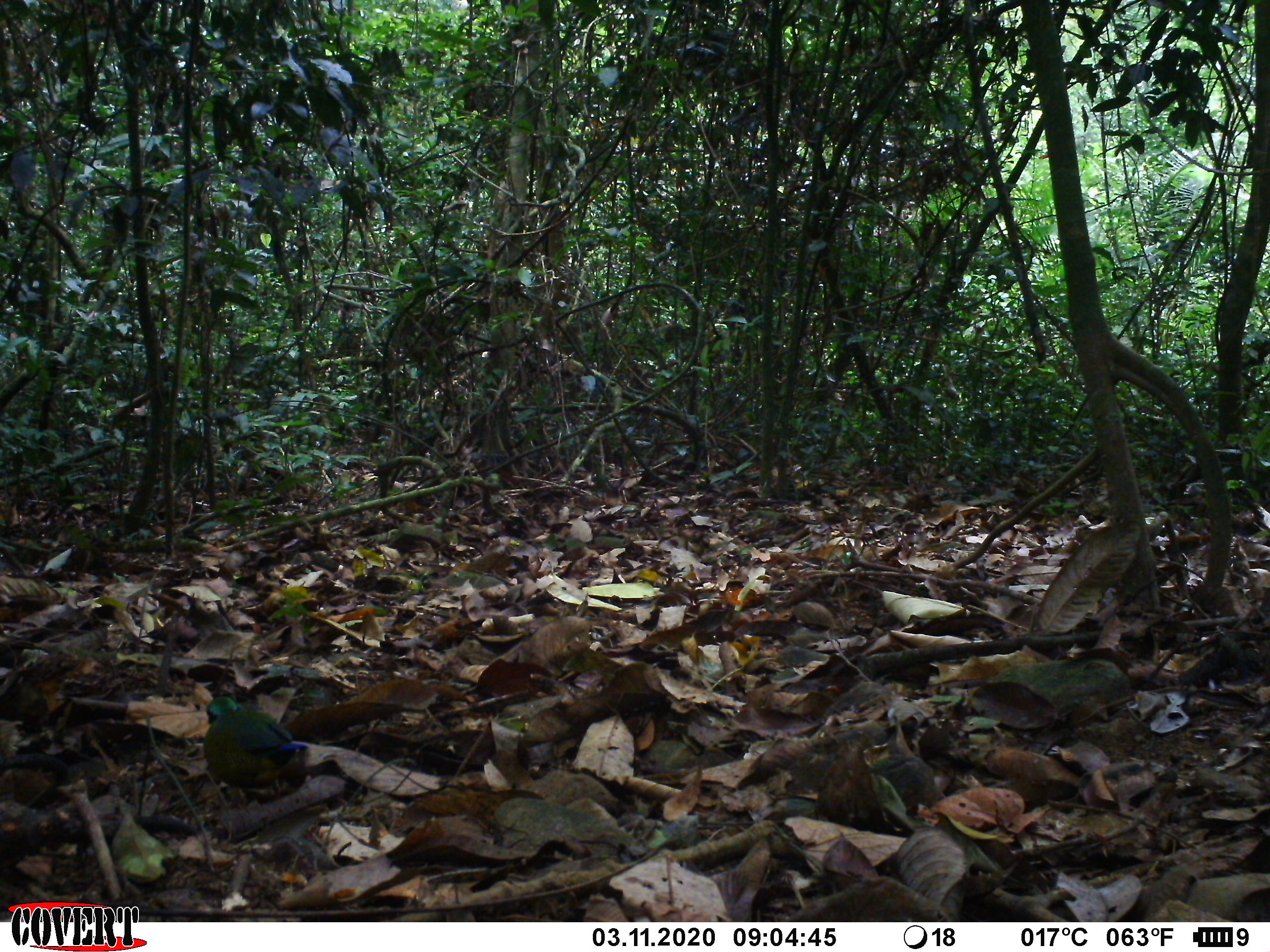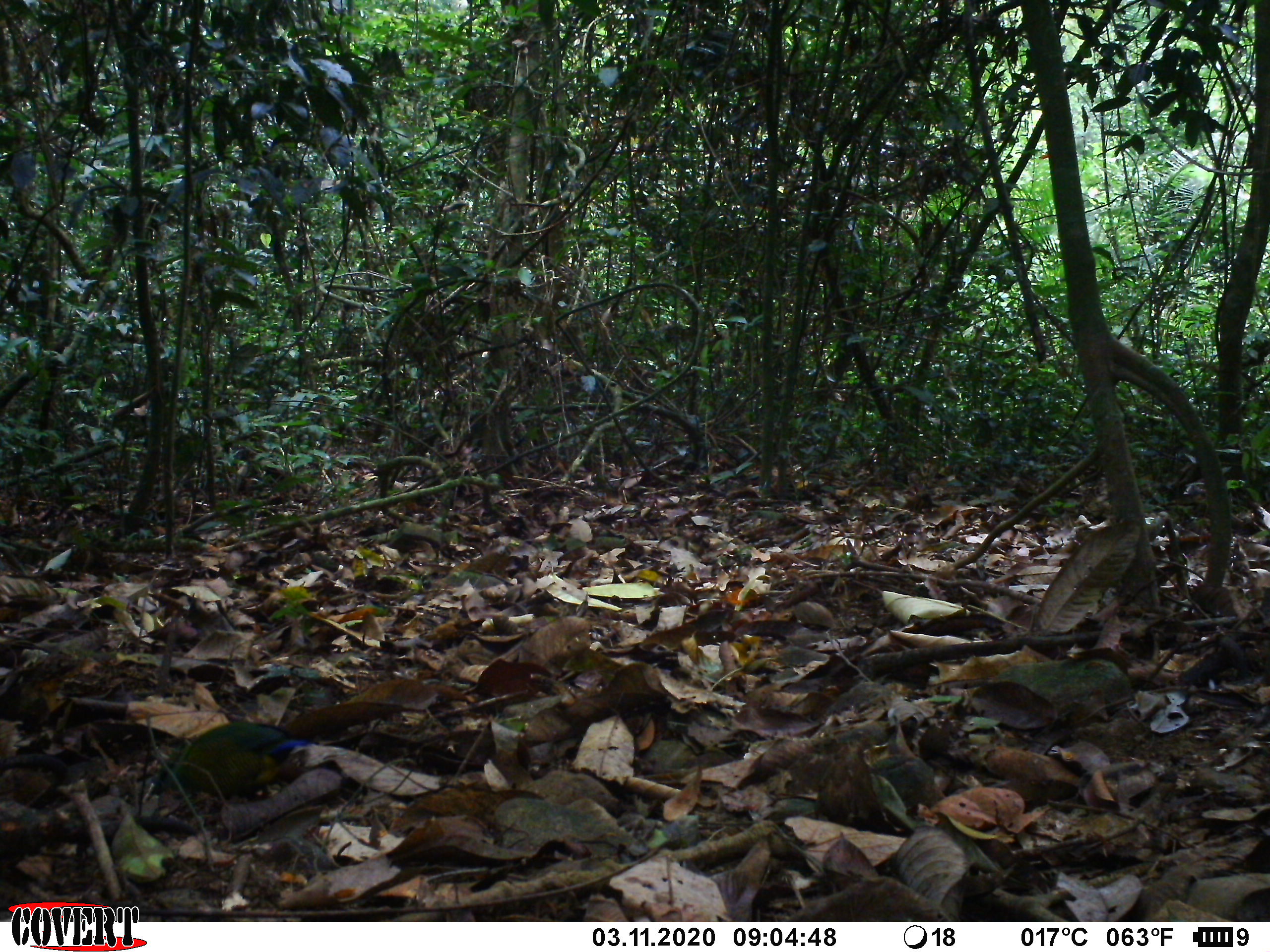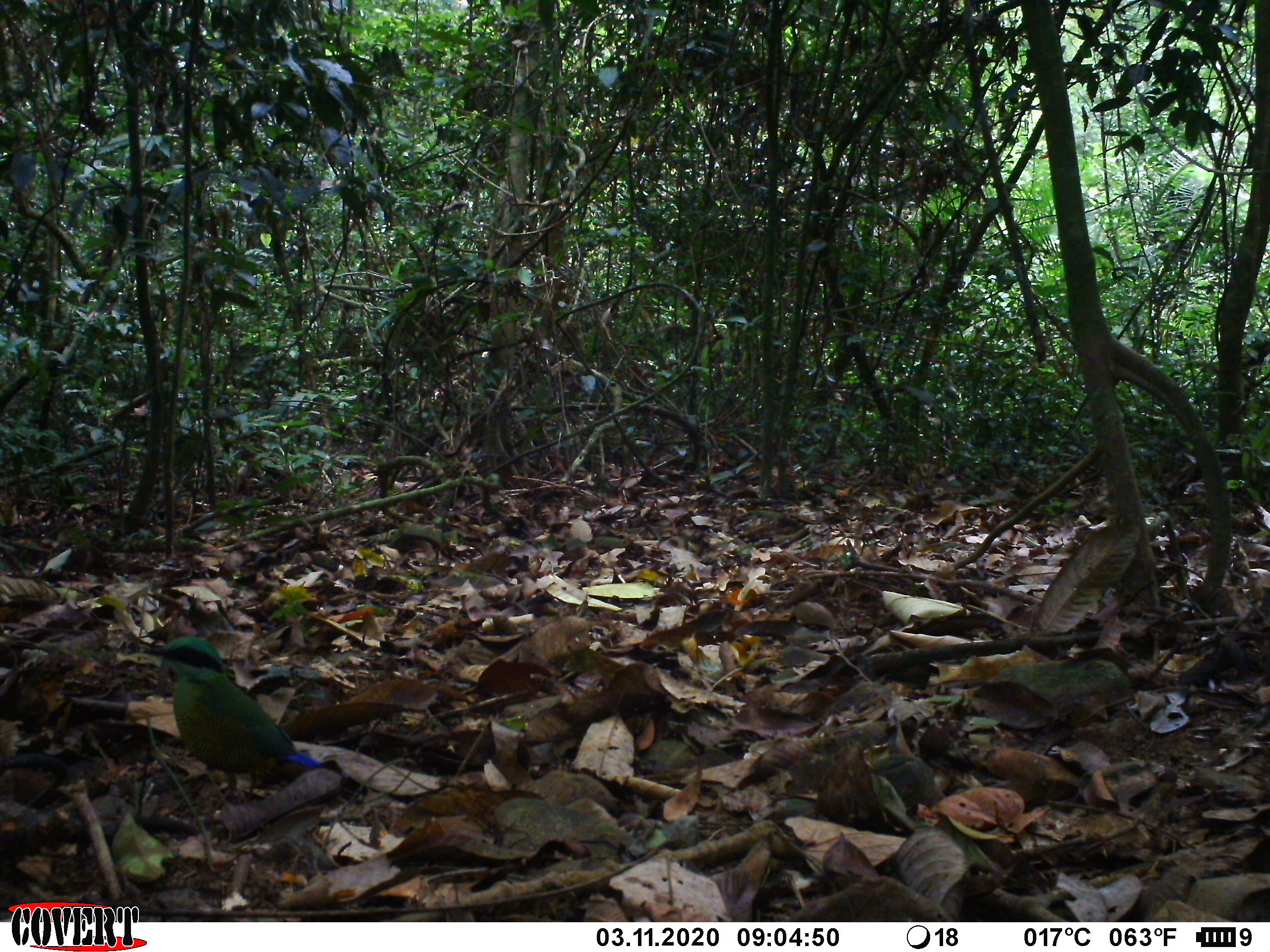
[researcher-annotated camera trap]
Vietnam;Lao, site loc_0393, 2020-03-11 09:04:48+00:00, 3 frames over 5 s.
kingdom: Animalia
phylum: Chordata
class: Aves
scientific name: Aves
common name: bird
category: unidentified bird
Unidentified bird (bird) (Aves). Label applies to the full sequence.